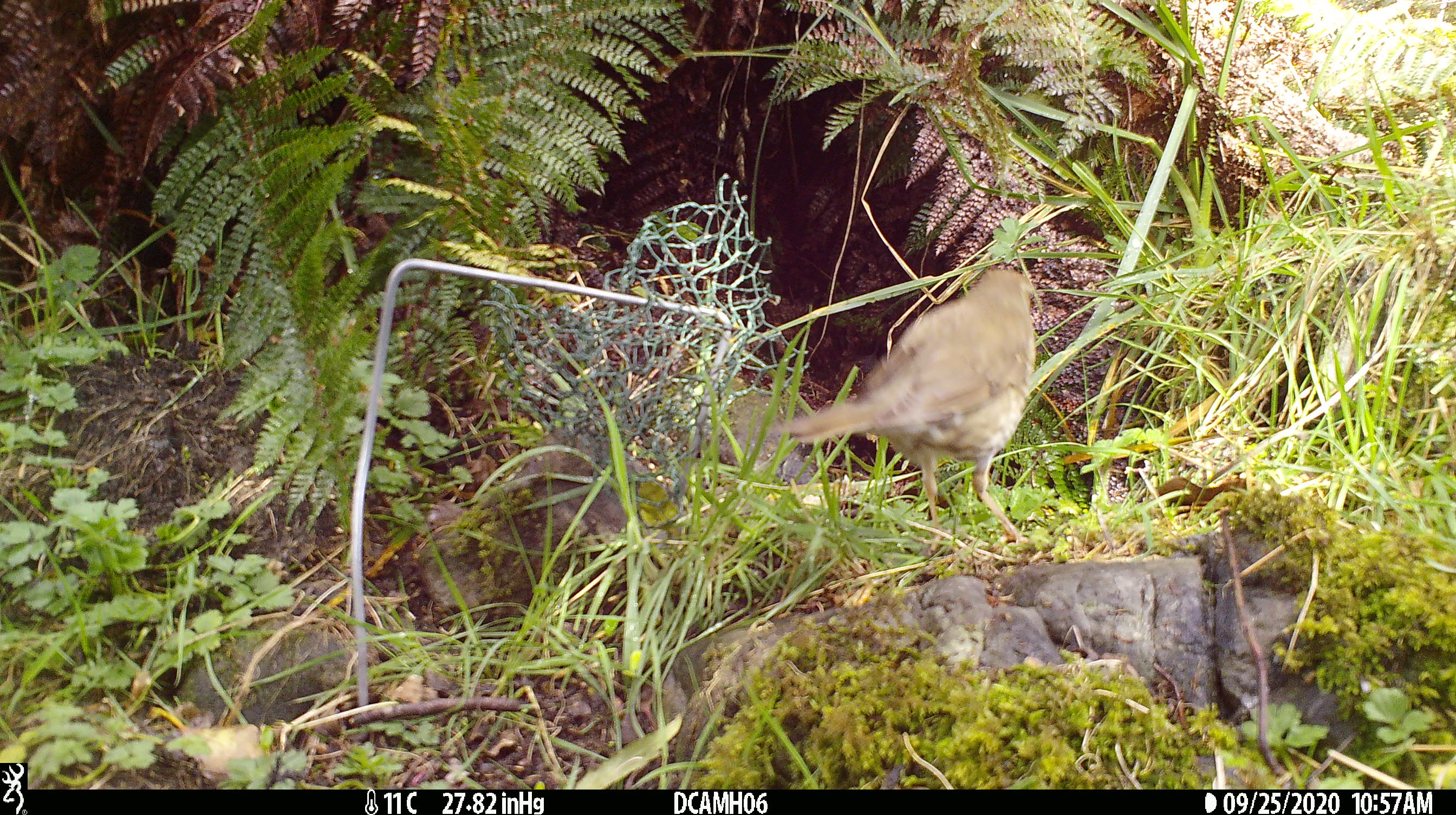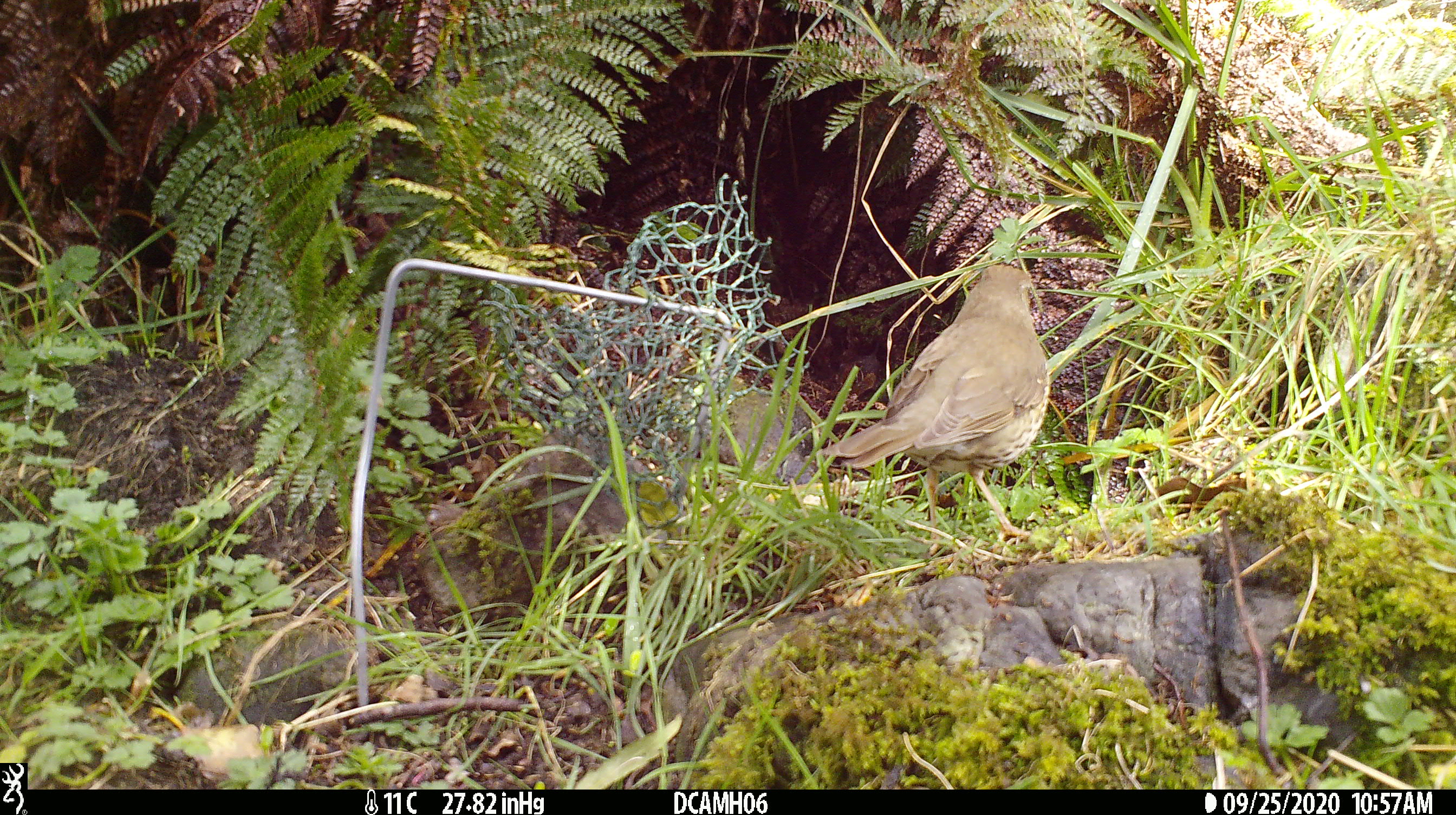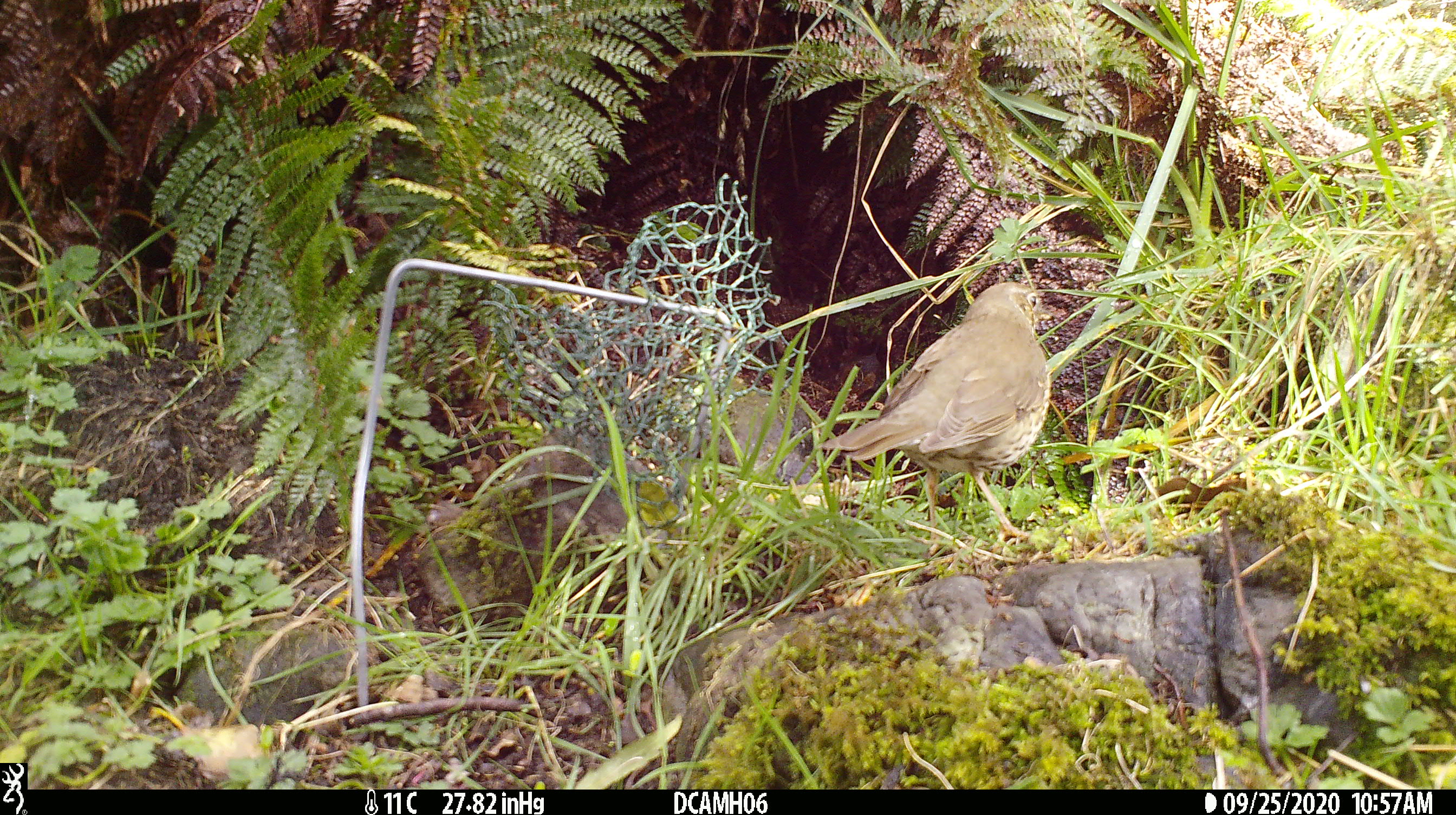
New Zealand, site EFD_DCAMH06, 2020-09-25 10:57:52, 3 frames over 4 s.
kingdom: Animalia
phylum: Chordata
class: Aves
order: Passeriformes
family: Turdidae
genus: Turdus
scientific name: Turdus philomelos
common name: song thrush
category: thrush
Thrush (song thrush) (Turdus philomelos).